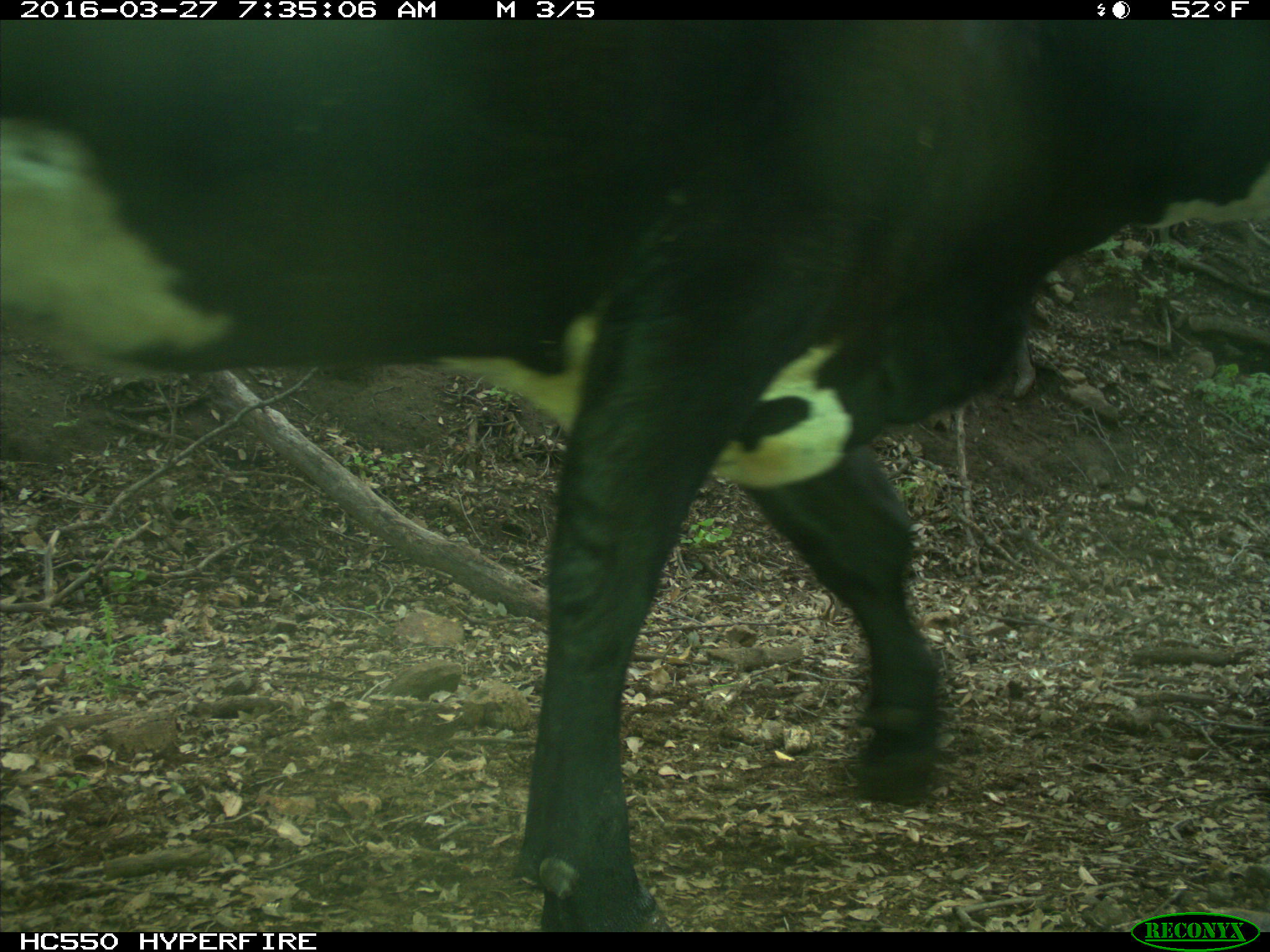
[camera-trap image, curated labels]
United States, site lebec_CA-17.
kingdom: Animalia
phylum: Chordata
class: Mammalia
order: Artiodactyla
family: Bovidae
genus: Bos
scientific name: Bos taurus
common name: domestic cow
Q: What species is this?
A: Bos taurus (domestic cow).